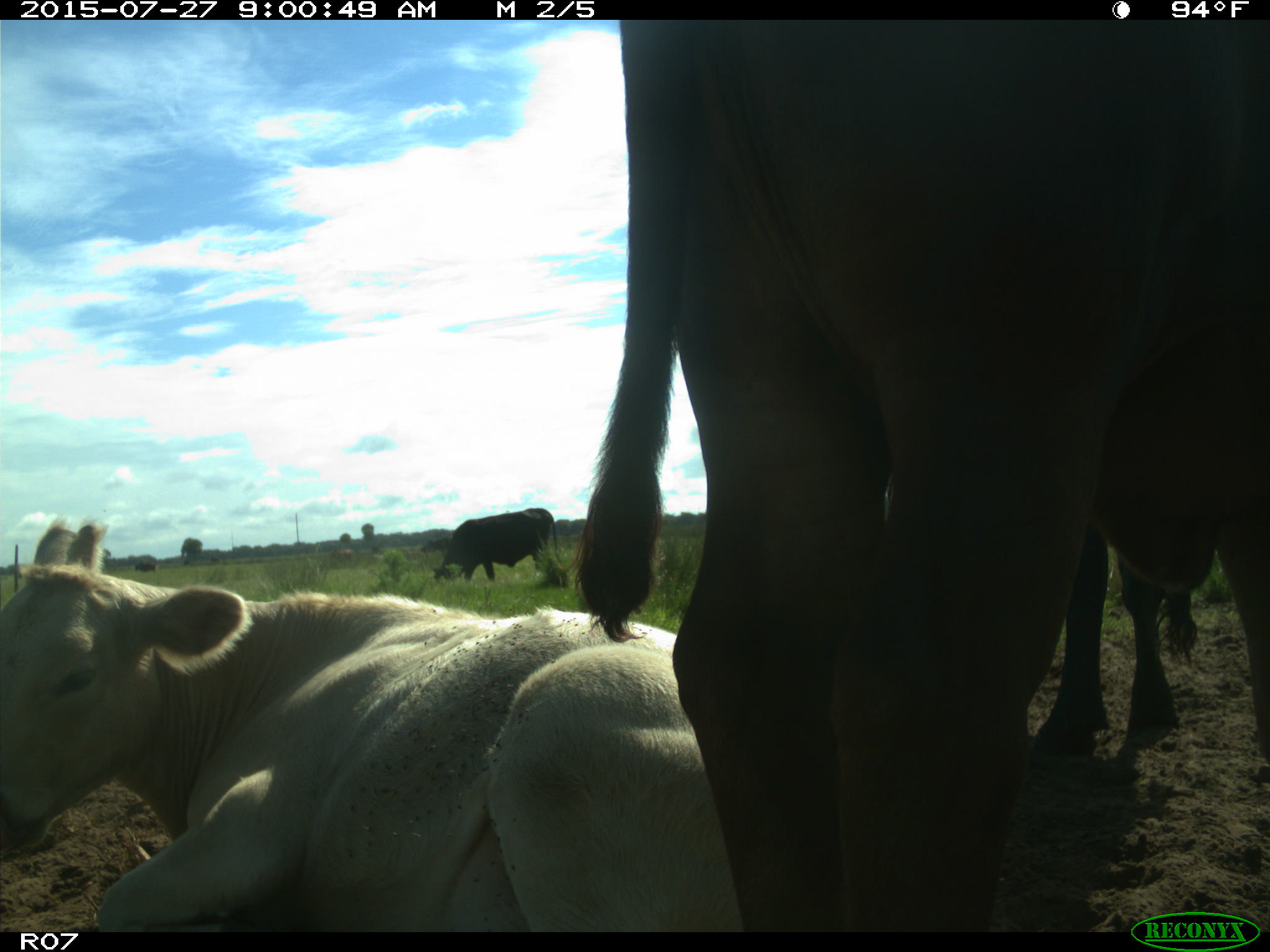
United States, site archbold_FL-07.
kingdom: Animalia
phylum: Chordata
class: Mammalia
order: Artiodactyla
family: Bovidae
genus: Bos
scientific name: Bos taurus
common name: domestic cow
Bos taurus (domestic cow).